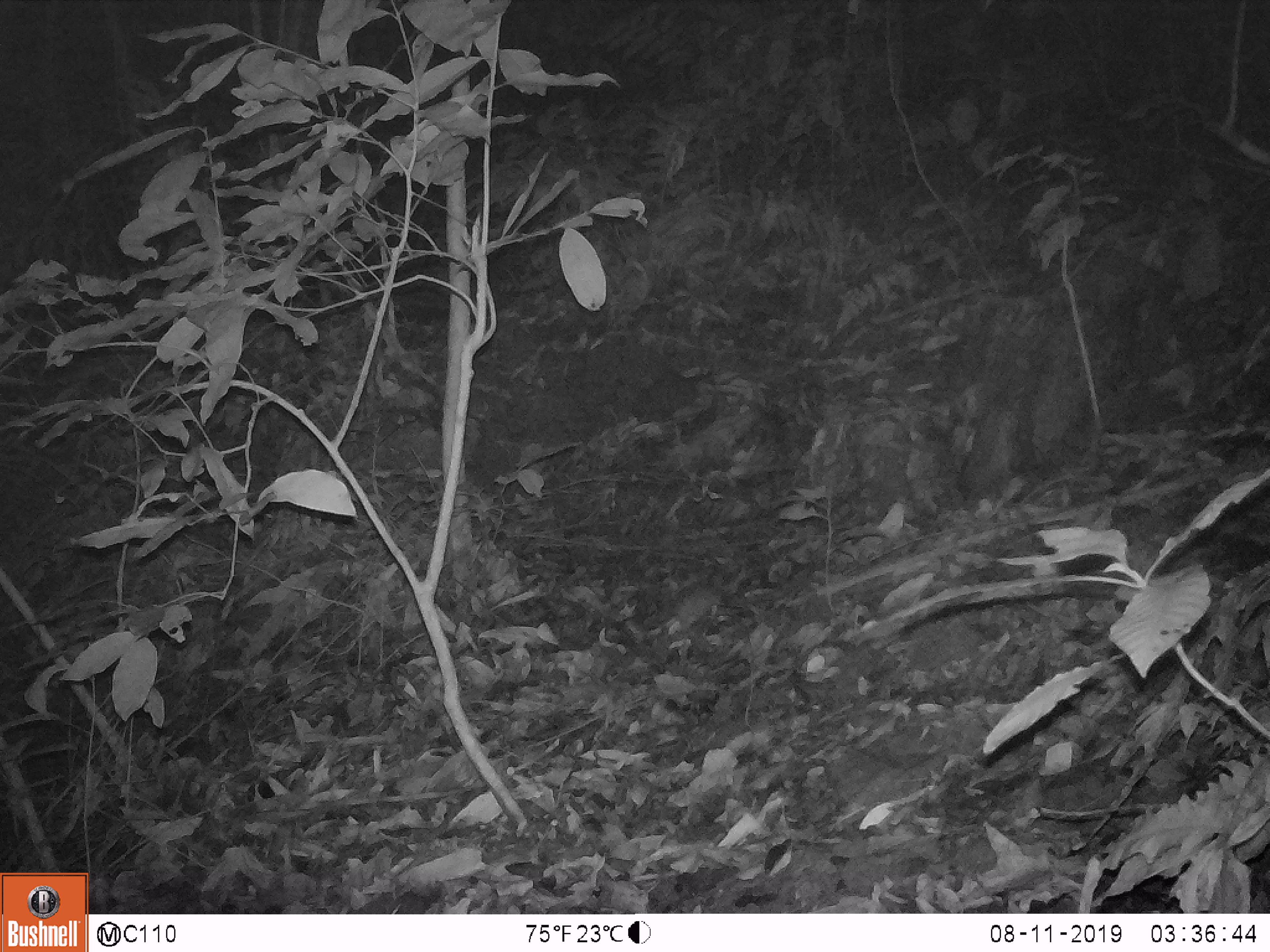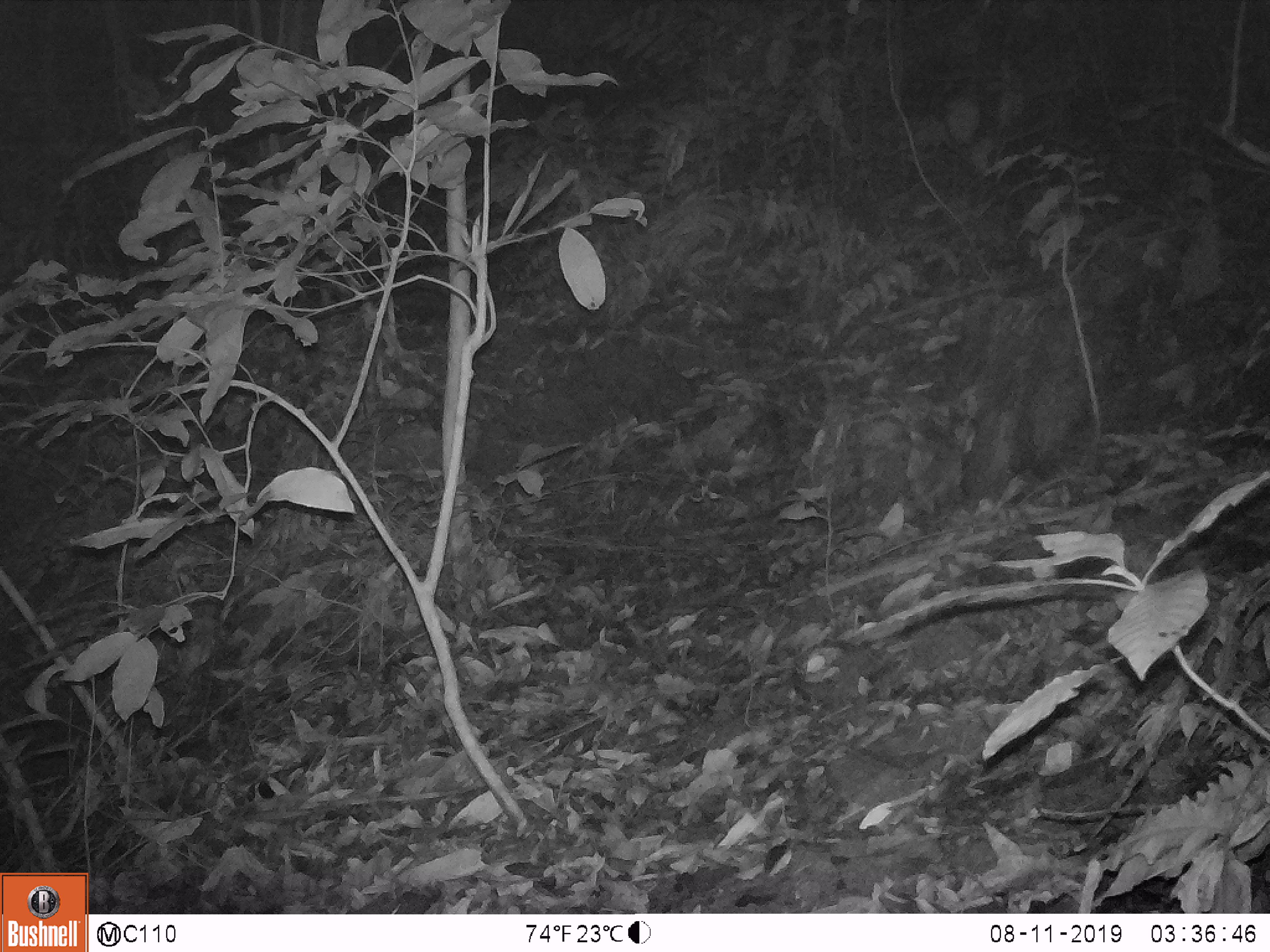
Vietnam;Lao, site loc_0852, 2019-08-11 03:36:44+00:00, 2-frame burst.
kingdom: Animalia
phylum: Chordata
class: Mammalia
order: Rodentia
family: Muridae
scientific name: Muridae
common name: old-world mice and rats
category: unidentified murid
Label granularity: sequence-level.